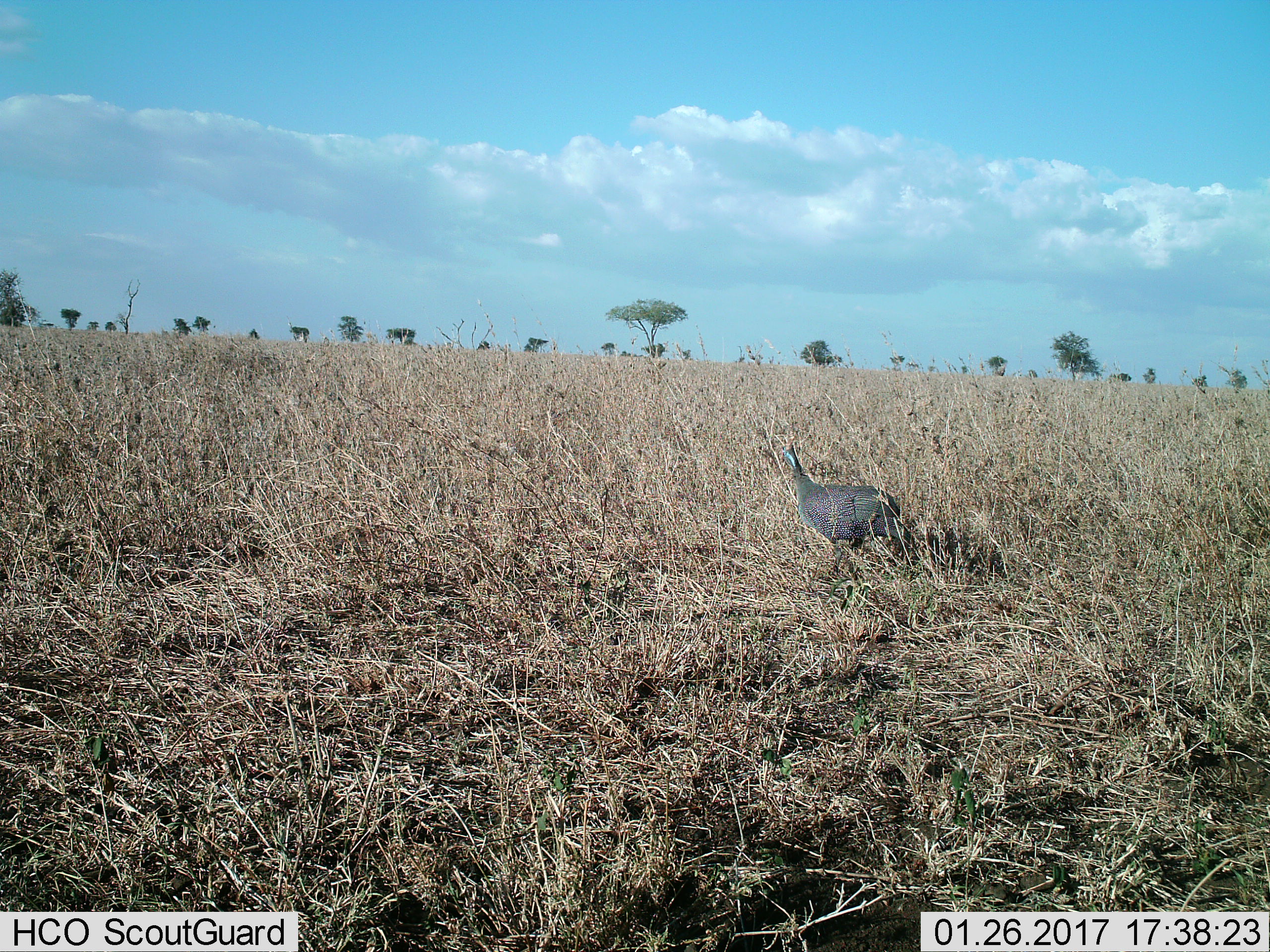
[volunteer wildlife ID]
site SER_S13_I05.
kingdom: Animalia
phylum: Chordata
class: Aves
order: Galliformes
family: Numididae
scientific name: Numididae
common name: guineafowl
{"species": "guineafowl (Numididae)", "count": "1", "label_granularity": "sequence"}